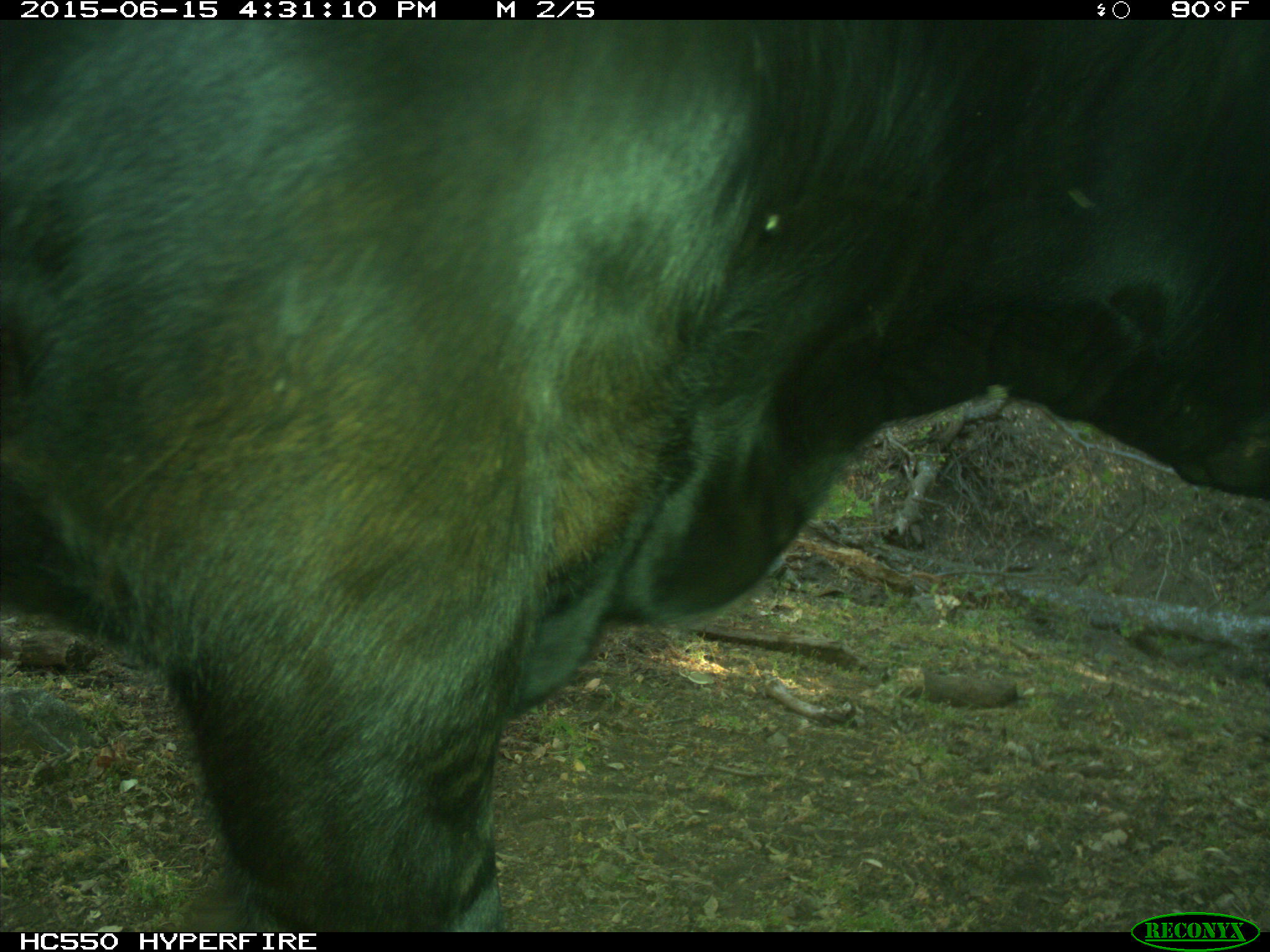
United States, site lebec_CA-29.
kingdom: Animalia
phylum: Chordata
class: Mammalia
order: Artiodactyla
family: Bovidae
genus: Bos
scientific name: Bos taurus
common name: domestic cow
Bos taurus (domestic cow).